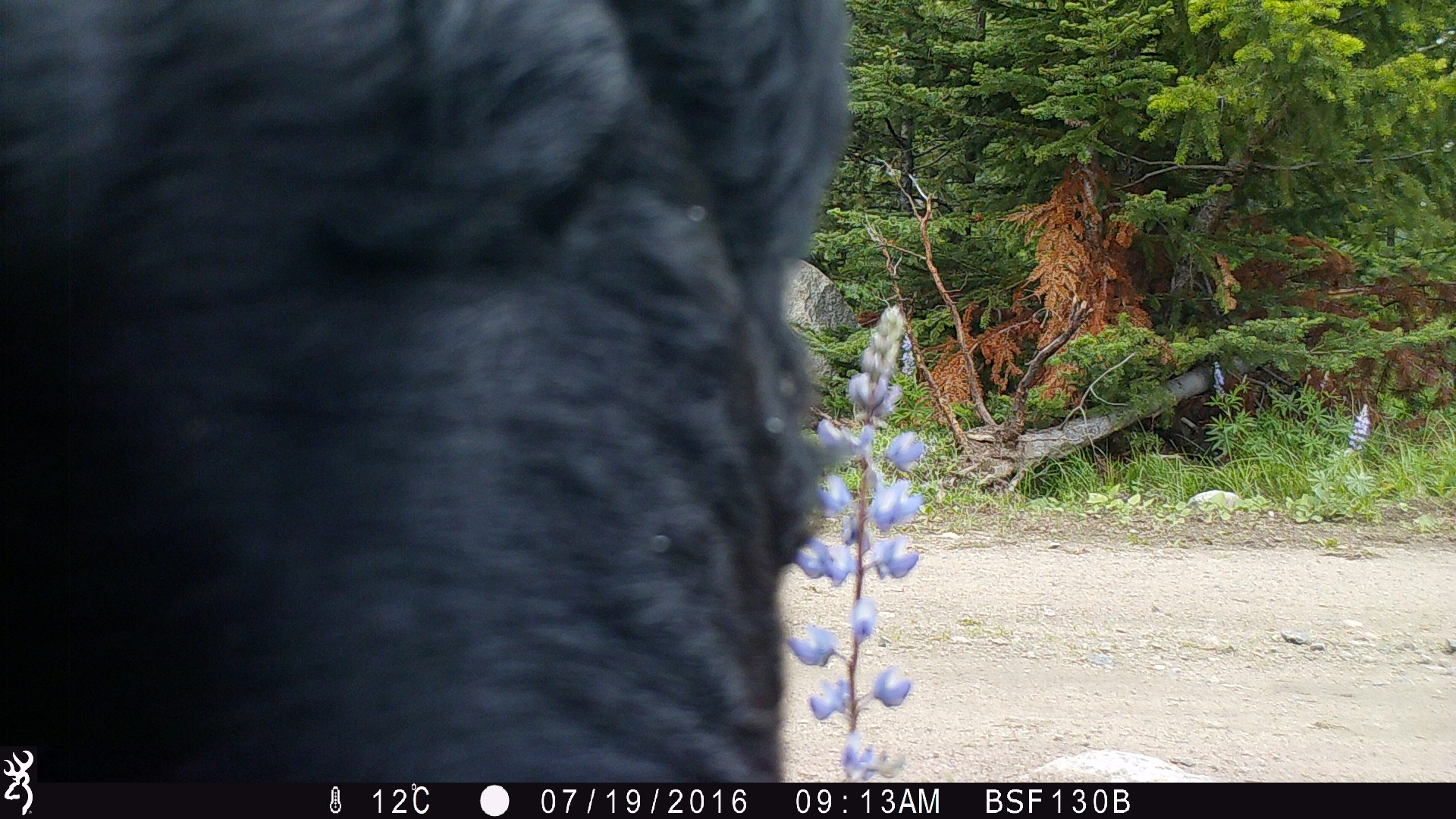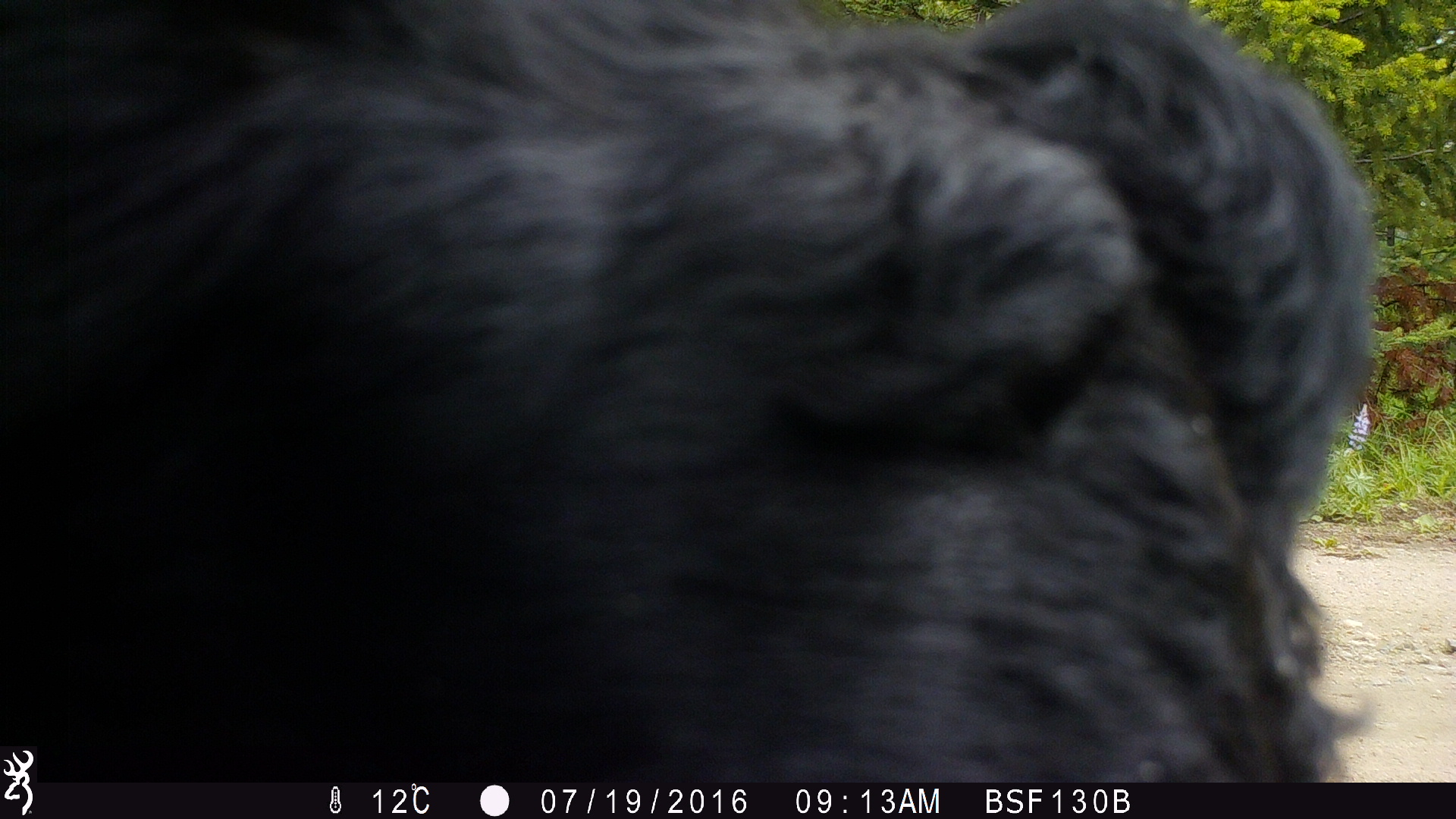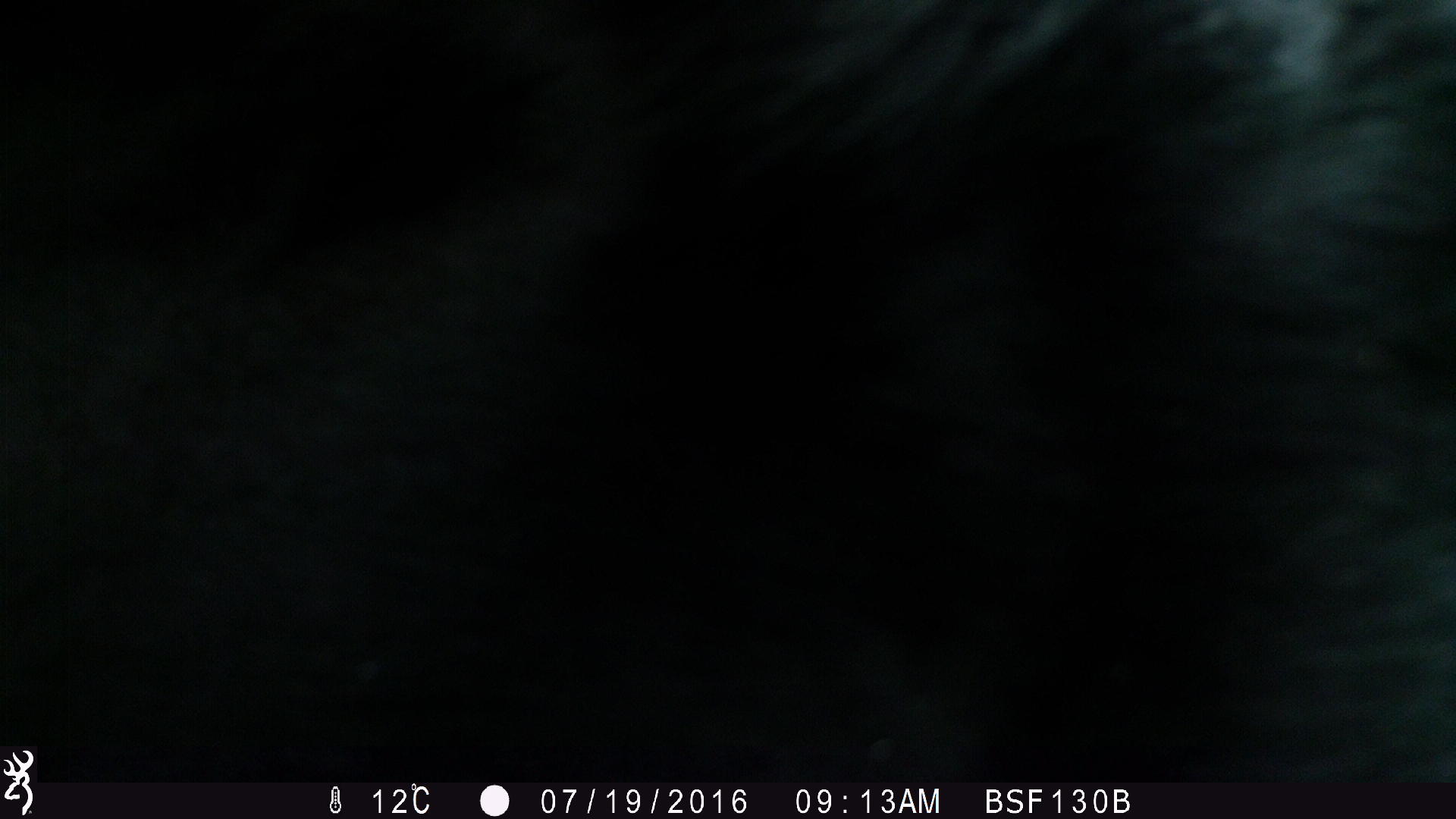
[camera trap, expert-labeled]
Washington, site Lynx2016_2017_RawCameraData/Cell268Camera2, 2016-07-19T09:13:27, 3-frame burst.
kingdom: Animalia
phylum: Chordata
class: Mammalia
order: Artiodactyla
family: Bovidae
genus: Bos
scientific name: Bos taurus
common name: domestic cattle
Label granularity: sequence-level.